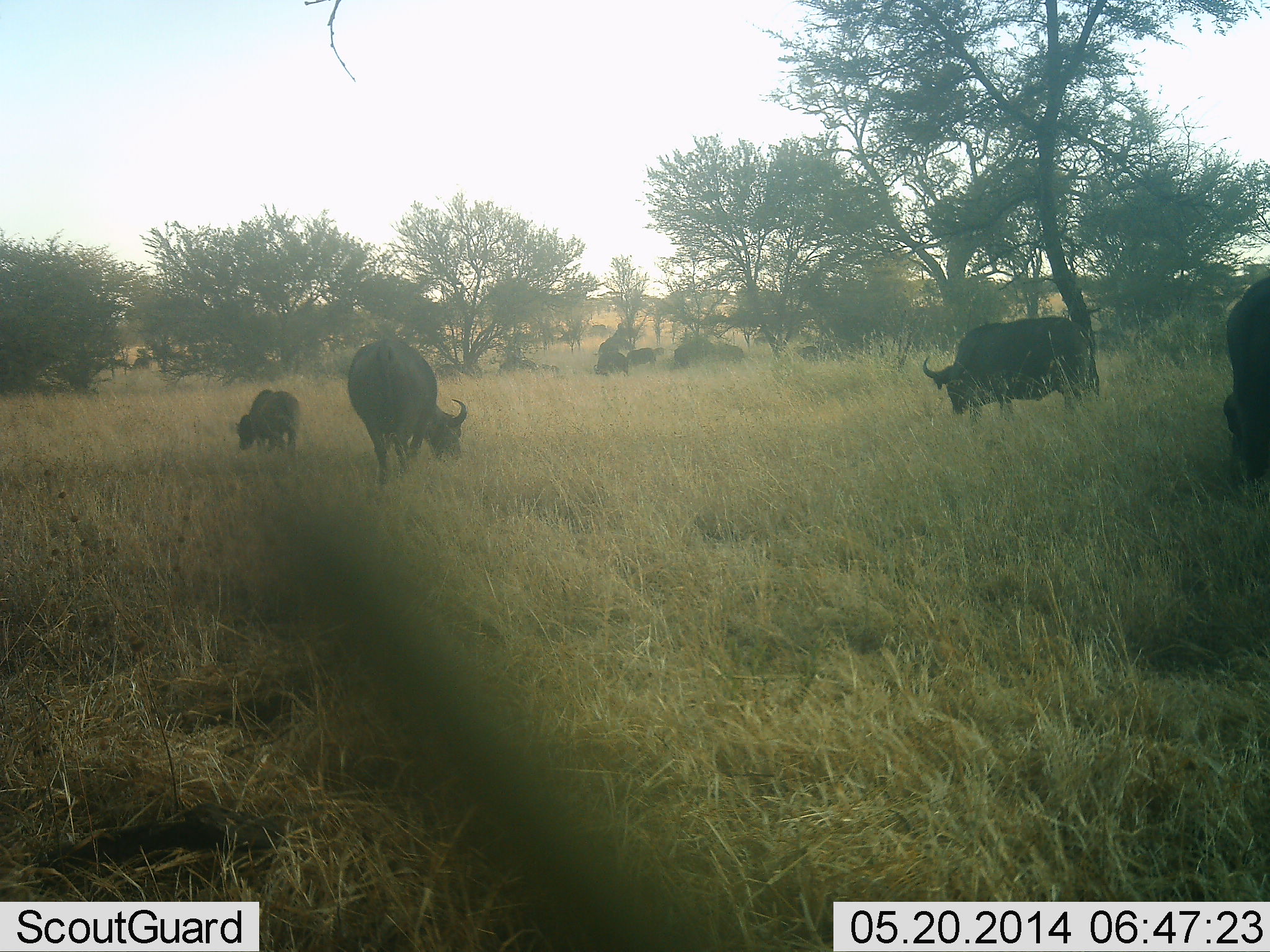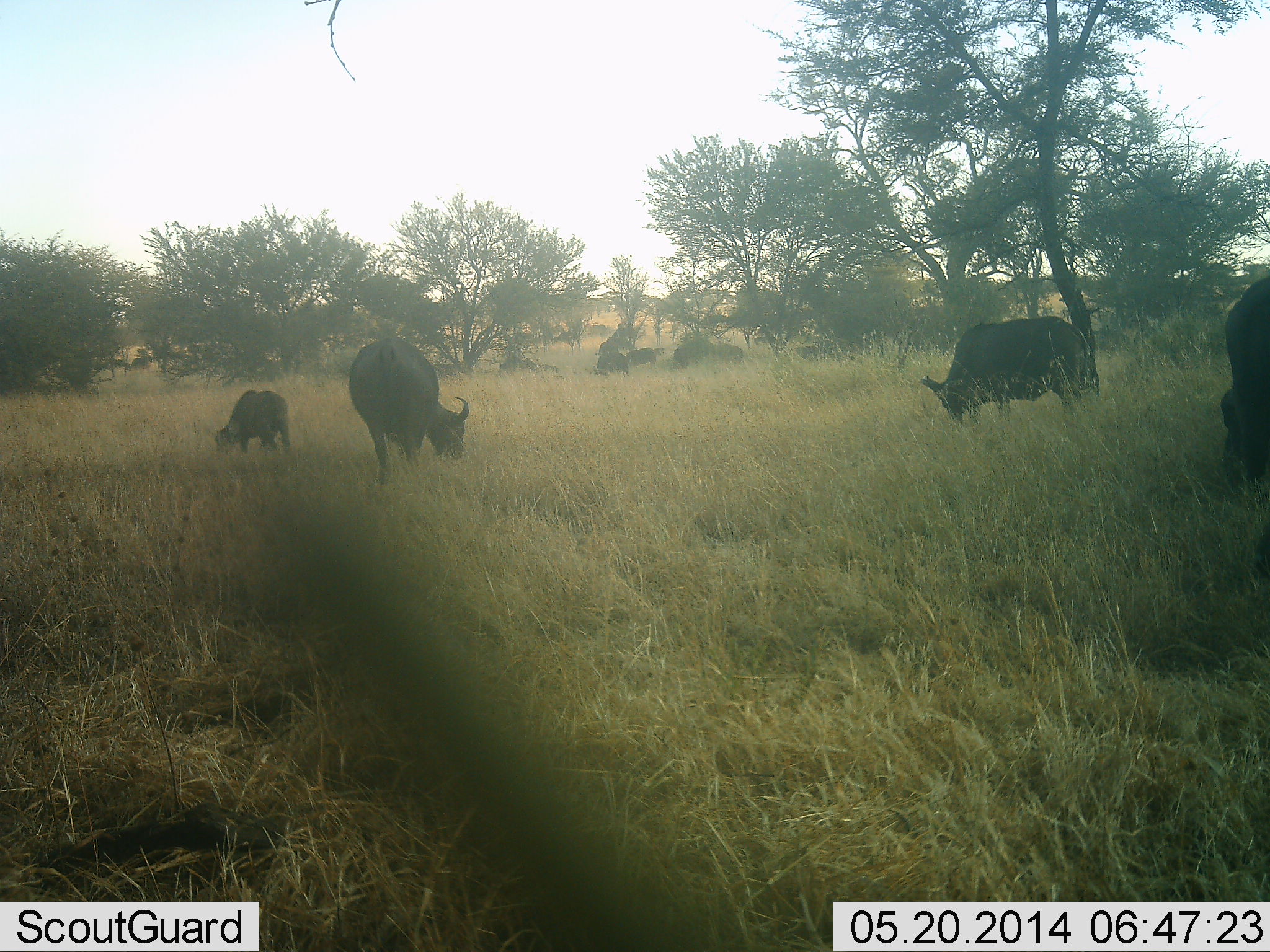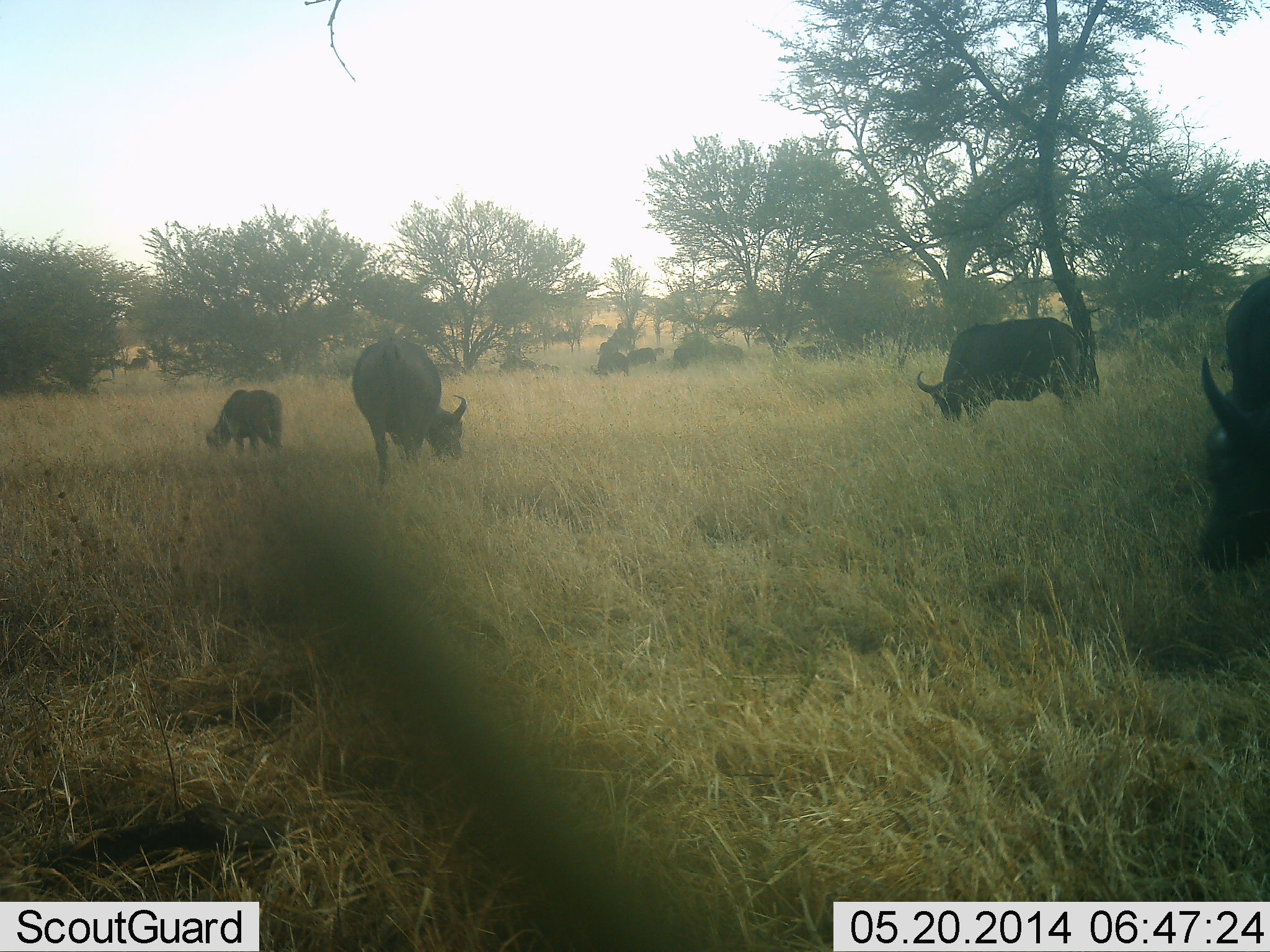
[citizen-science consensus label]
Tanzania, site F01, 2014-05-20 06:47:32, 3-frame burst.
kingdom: Animalia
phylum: Chordata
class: Mammalia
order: Artiodactyla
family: Bovidae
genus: Syncerus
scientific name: Syncerus caffer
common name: cape buffalo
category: buffalo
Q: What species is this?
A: Buffalo (cape buffalo) (Syncerus caffer).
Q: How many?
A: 6.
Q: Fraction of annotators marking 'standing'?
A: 30%.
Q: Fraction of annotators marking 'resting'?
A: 0%.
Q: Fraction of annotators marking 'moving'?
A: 30%.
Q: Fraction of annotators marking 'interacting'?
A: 10%.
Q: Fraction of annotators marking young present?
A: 60%.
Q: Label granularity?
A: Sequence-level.